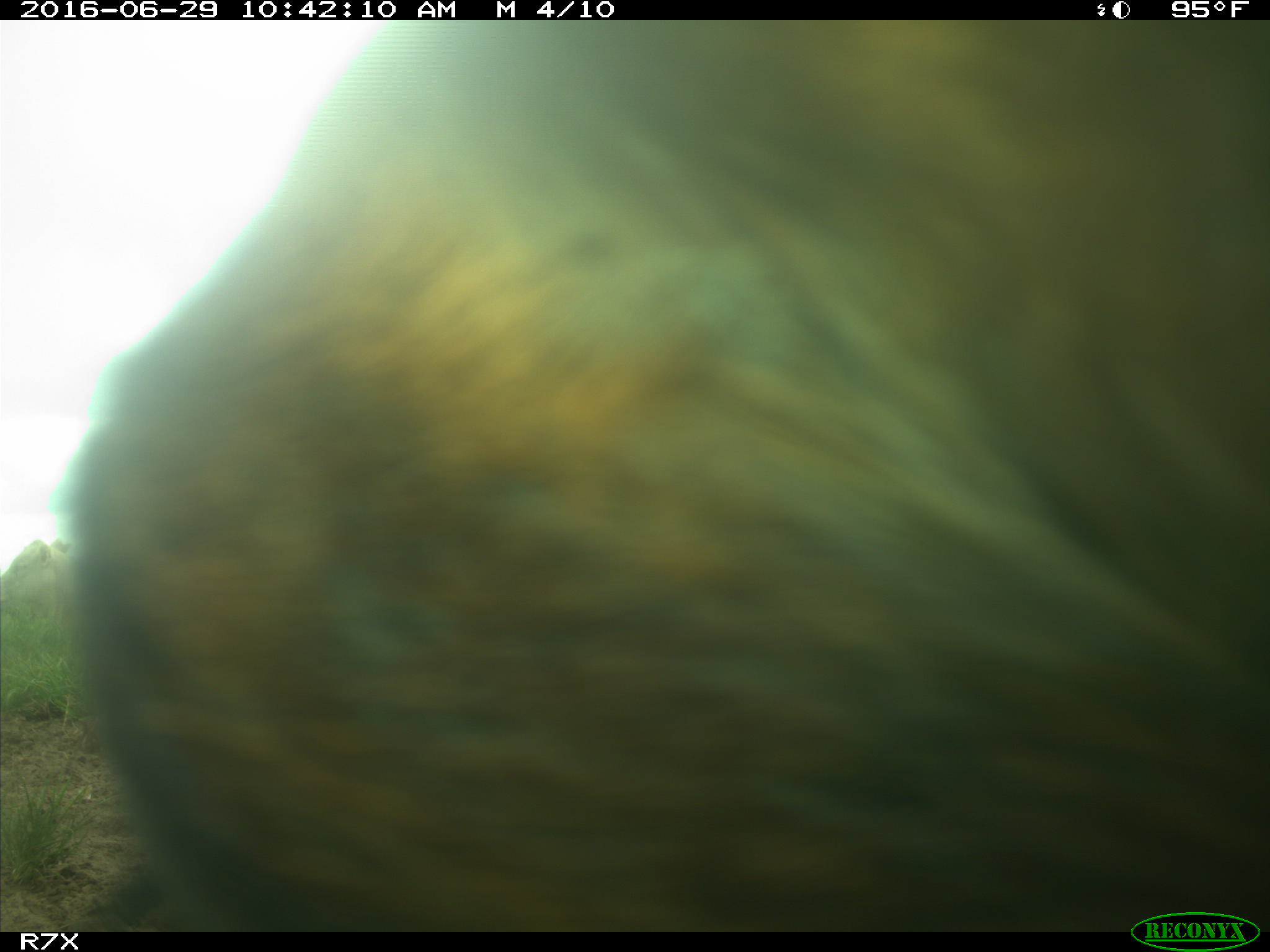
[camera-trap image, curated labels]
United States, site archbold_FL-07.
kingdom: Animalia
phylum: Chordata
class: Mammalia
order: Artiodactyla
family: Bovidae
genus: Bos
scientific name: Bos taurus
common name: domestic cow